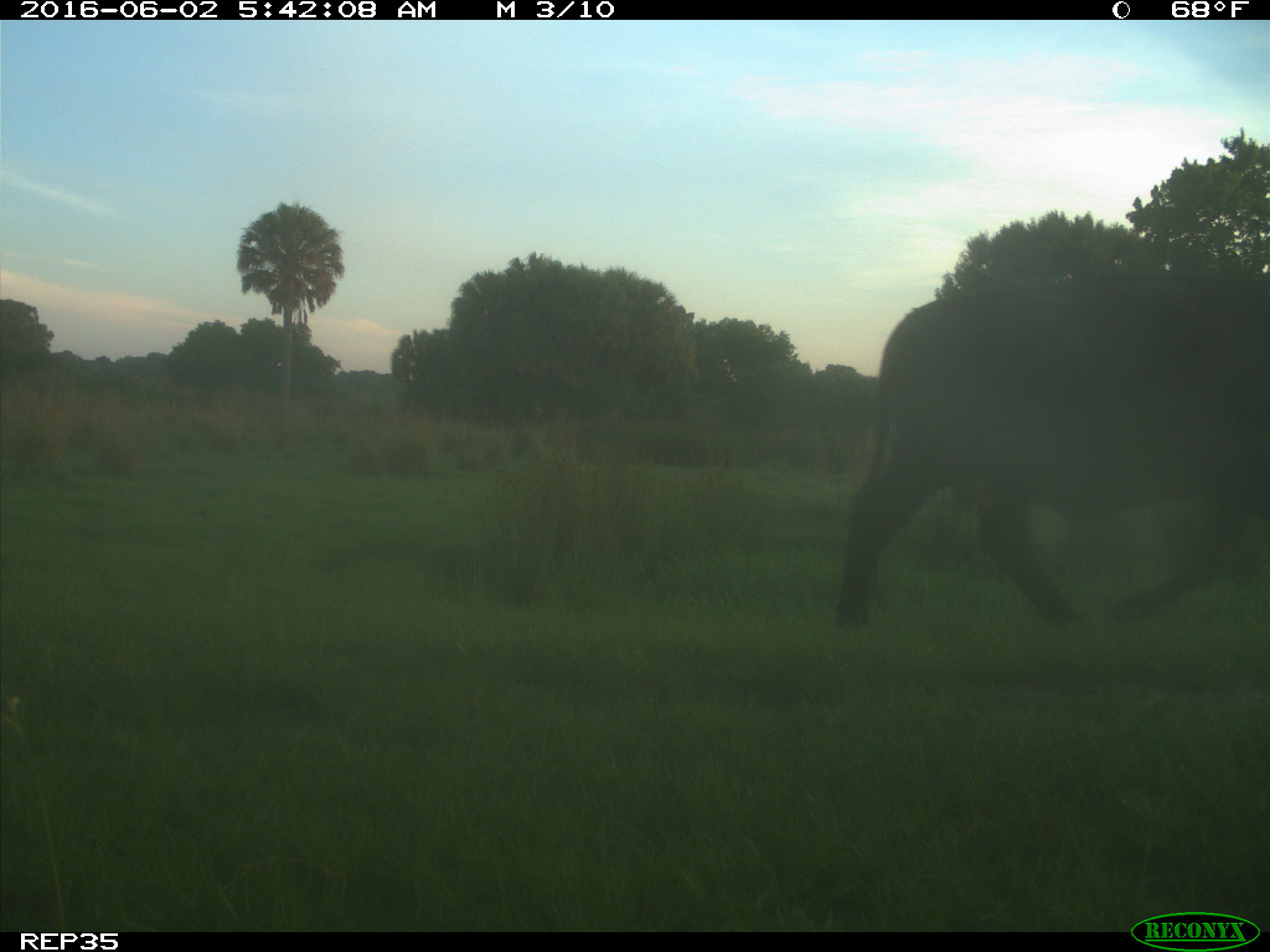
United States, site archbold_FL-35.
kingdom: Animalia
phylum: Chordata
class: Mammalia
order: Artiodactyla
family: Bovidae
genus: Bos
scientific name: Bos taurus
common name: domestic cow